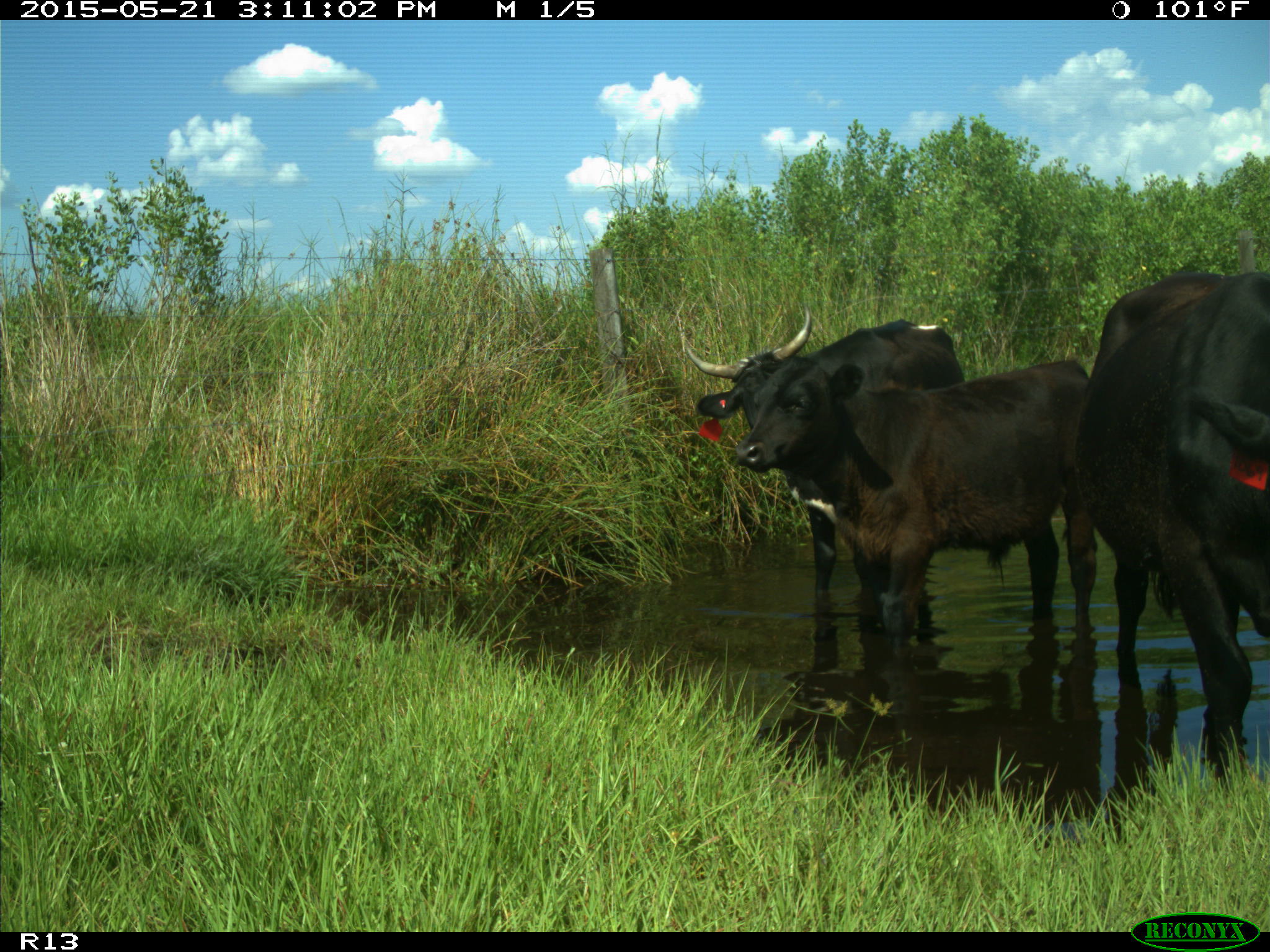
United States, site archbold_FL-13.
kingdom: Animalia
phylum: Chordata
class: Mammalia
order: Artiodactyla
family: Bovidae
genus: Bos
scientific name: Bos taurus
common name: domestic cow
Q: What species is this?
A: Bos taurus (domestic cow).